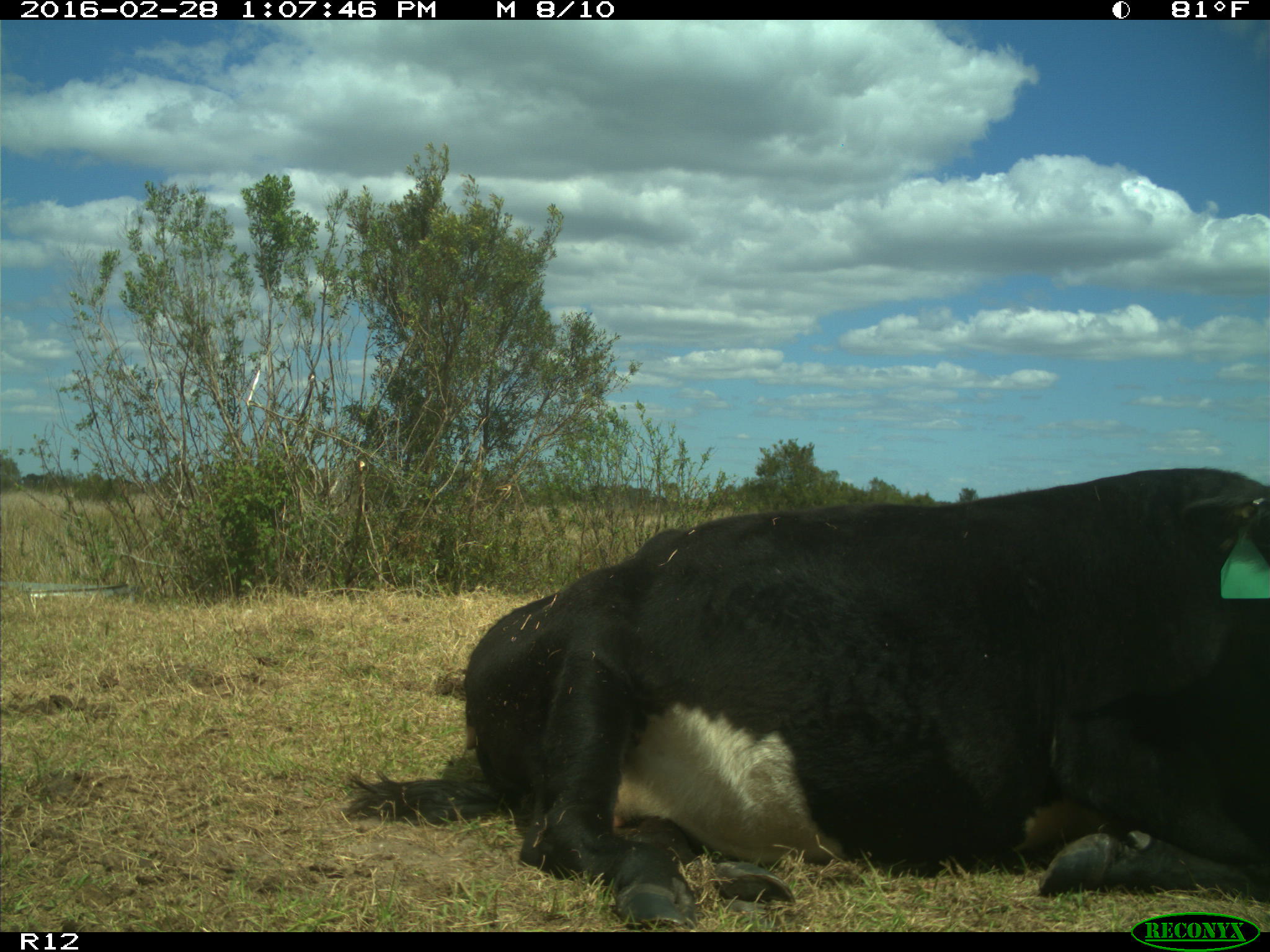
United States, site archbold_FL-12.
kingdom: Animalia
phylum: Chordata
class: Mammalia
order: Artiodactyla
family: Bovidae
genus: Bos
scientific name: Bos taurus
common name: domestic cow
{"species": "Bos taurus (domestic cow)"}